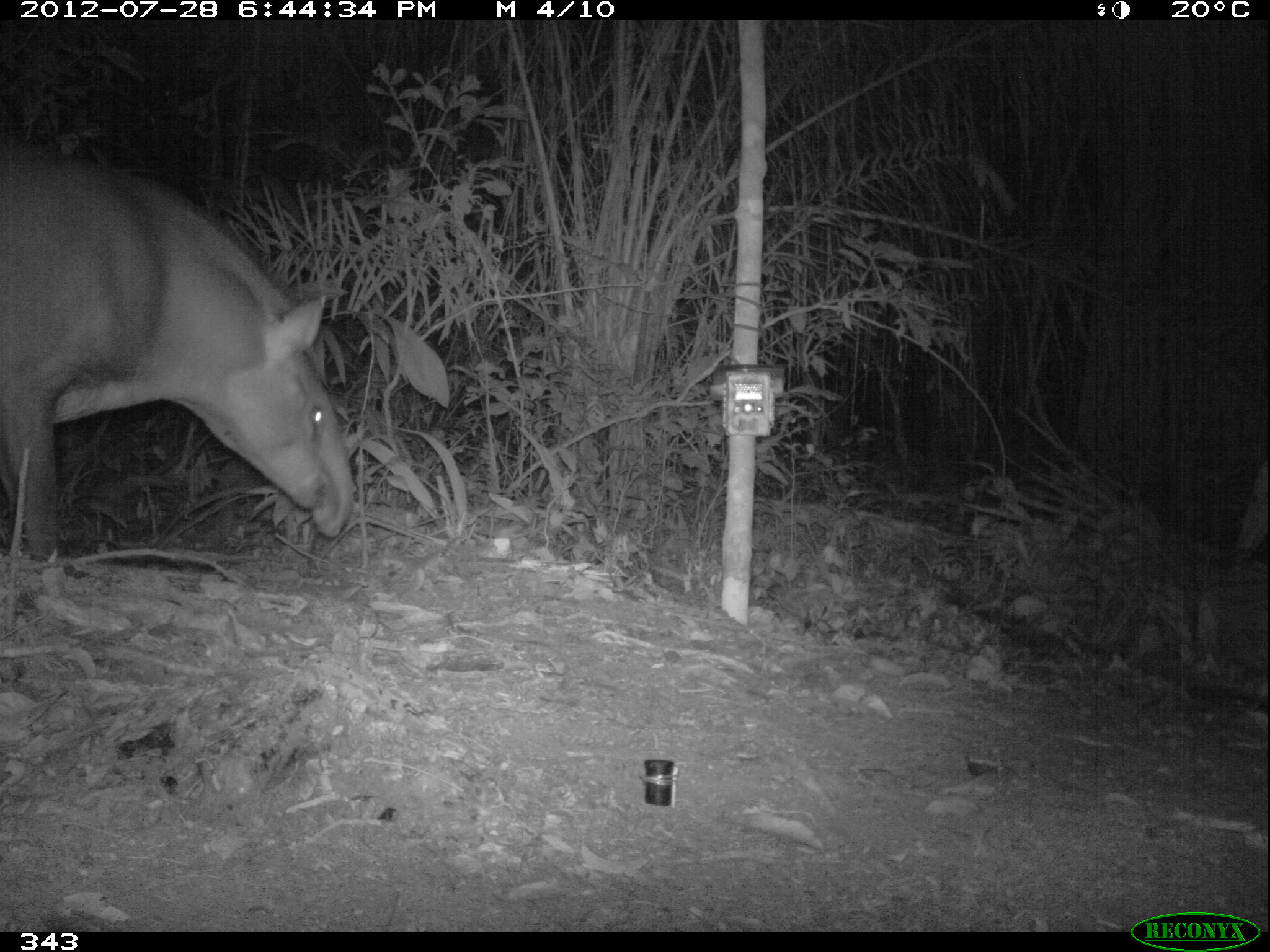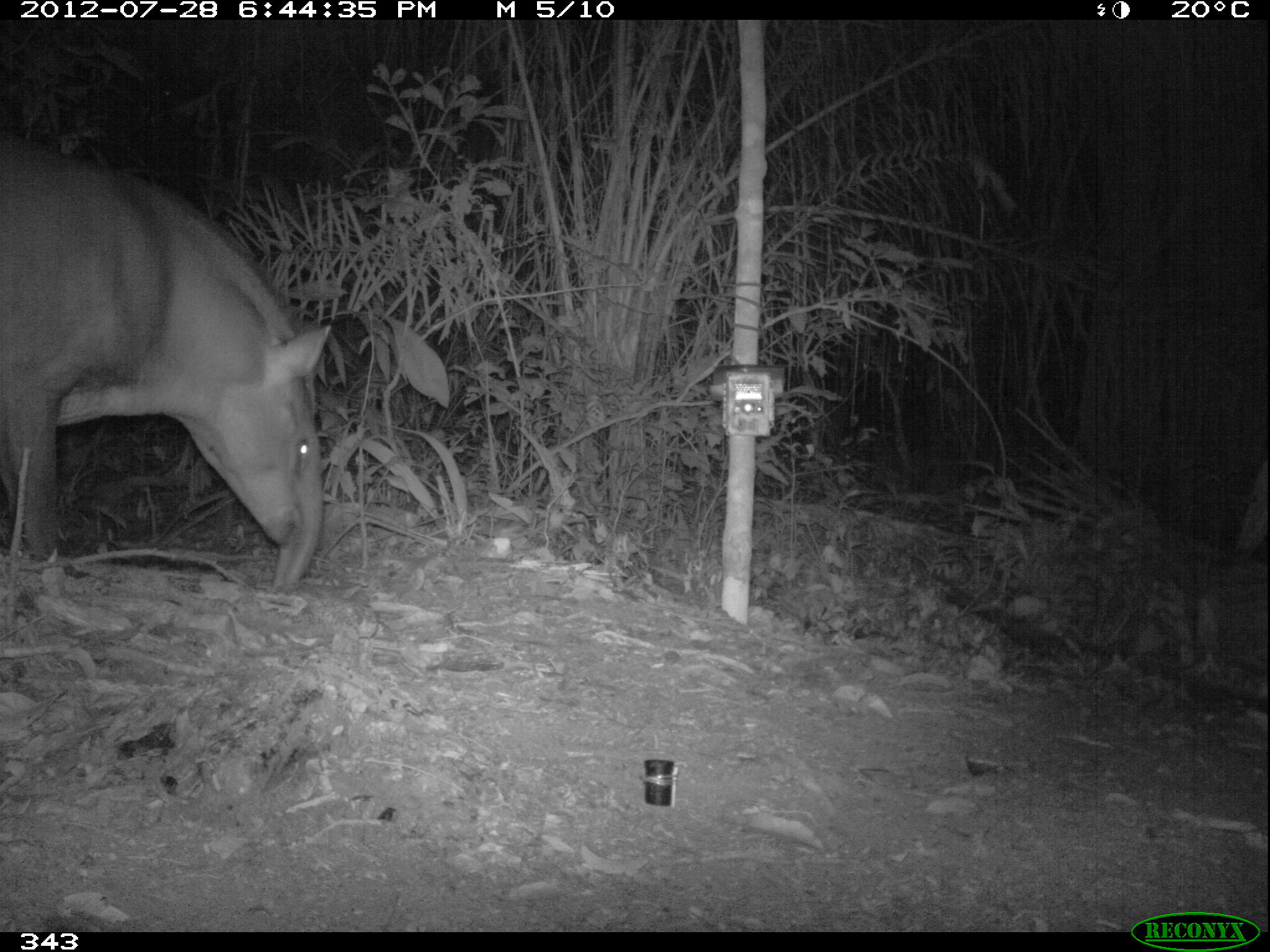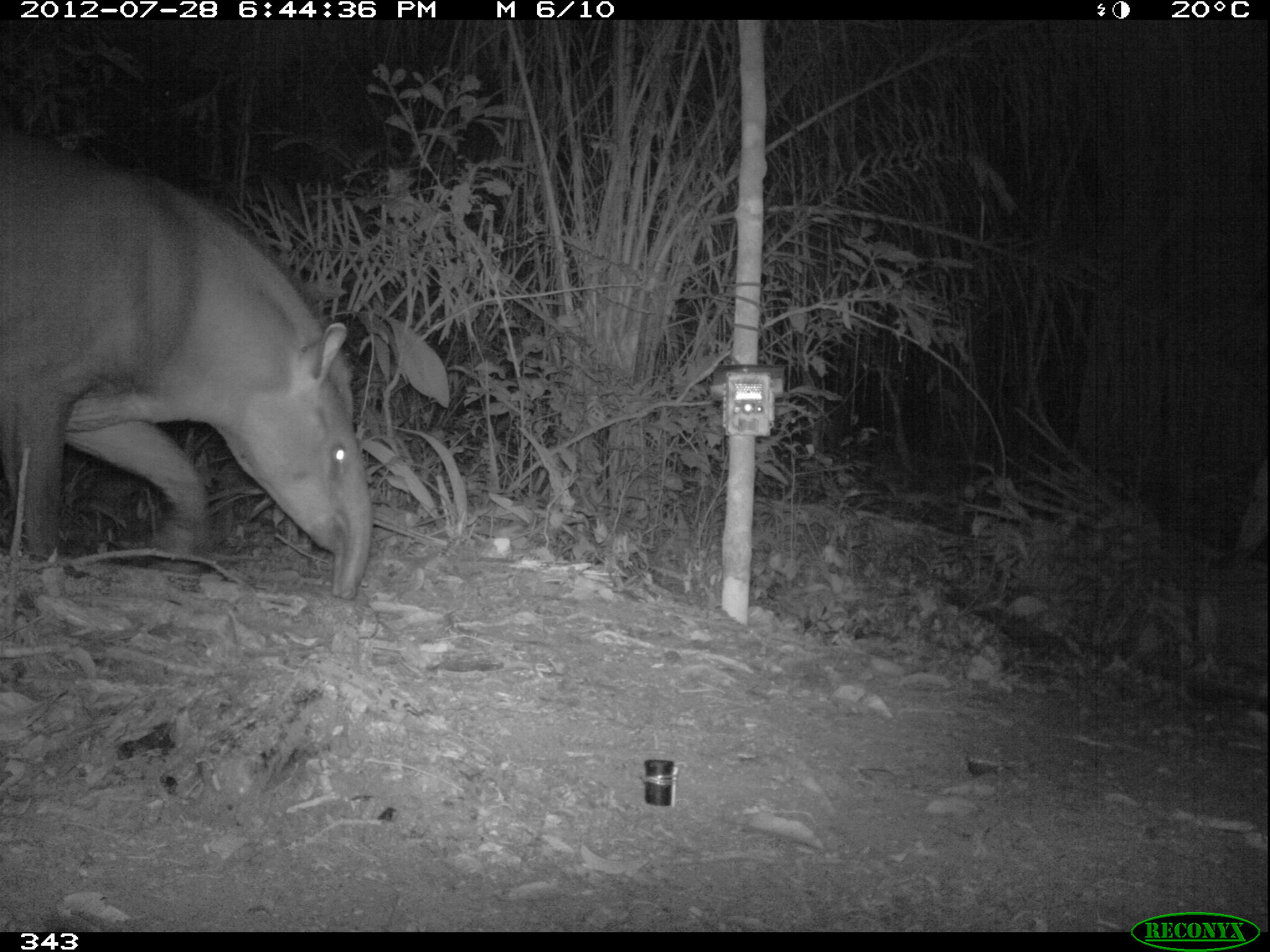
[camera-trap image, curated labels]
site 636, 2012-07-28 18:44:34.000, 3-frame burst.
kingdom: Animalia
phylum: Chordata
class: Mammalia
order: Perissodactyla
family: Tapiridae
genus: Tapirus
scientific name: Tapirus terrestris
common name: south american tapir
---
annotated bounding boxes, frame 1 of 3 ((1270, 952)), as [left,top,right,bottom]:
tapirus terrestris: [0,140,354,557]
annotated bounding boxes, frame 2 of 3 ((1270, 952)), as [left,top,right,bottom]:
tapirus terrestris: [0,134,331,588]